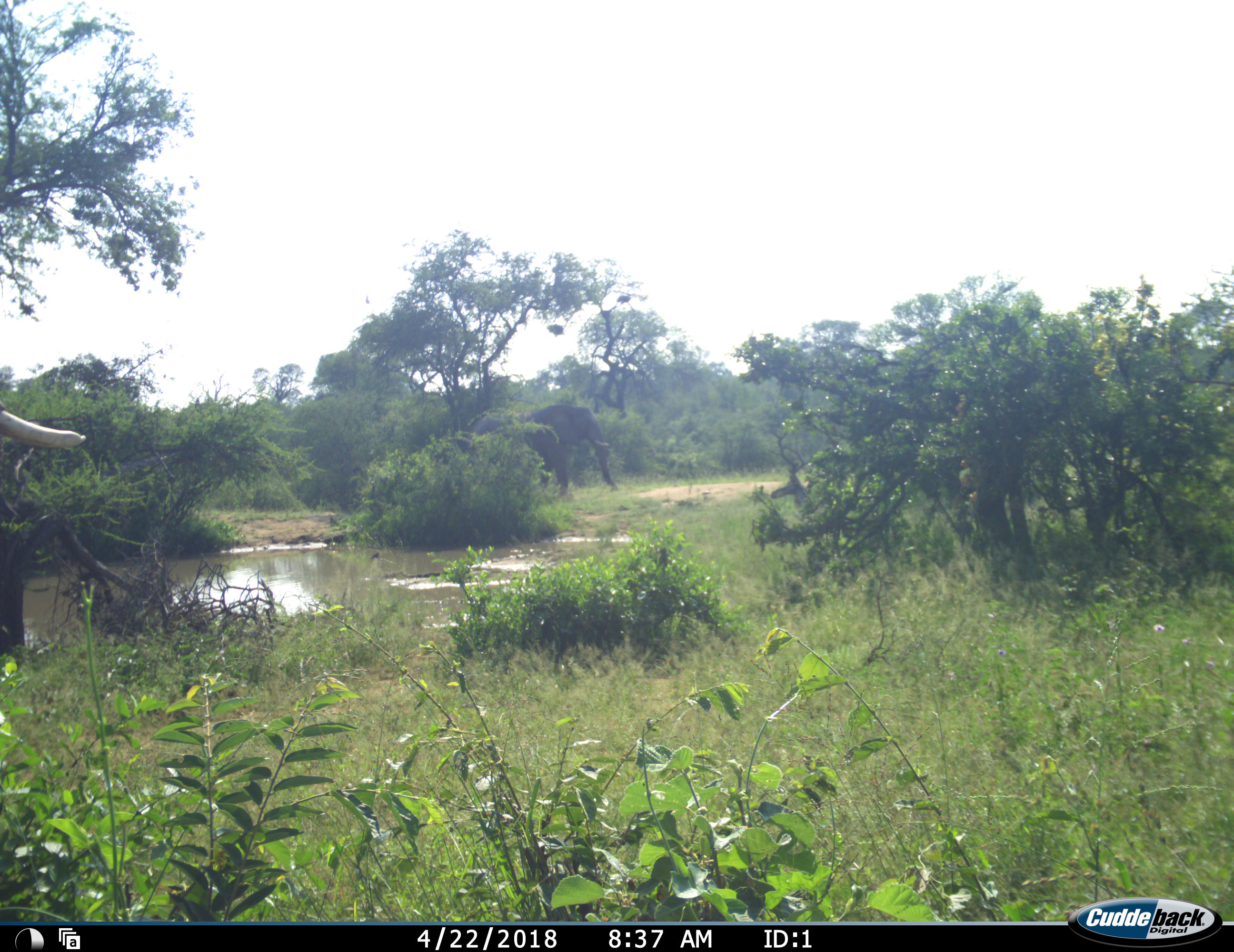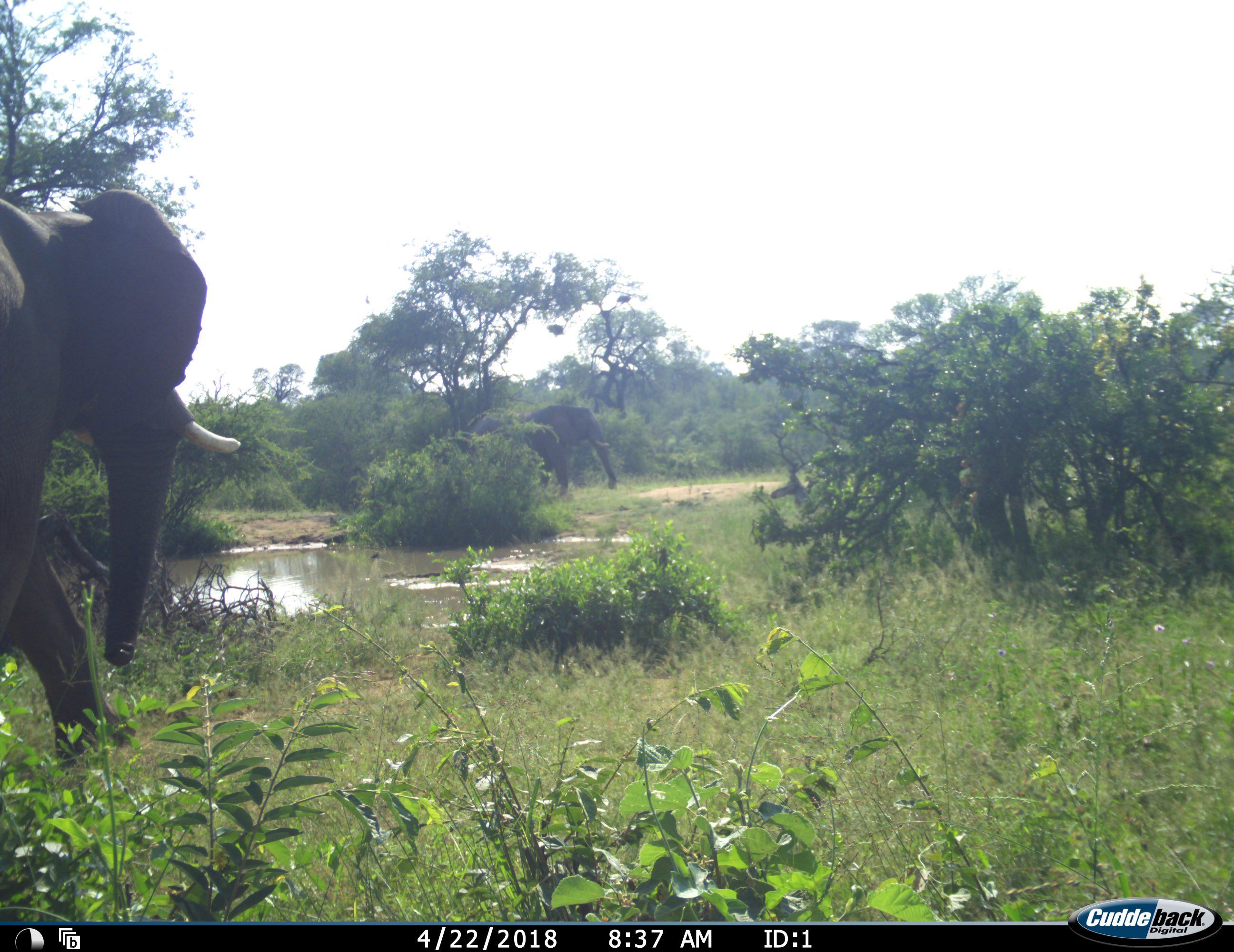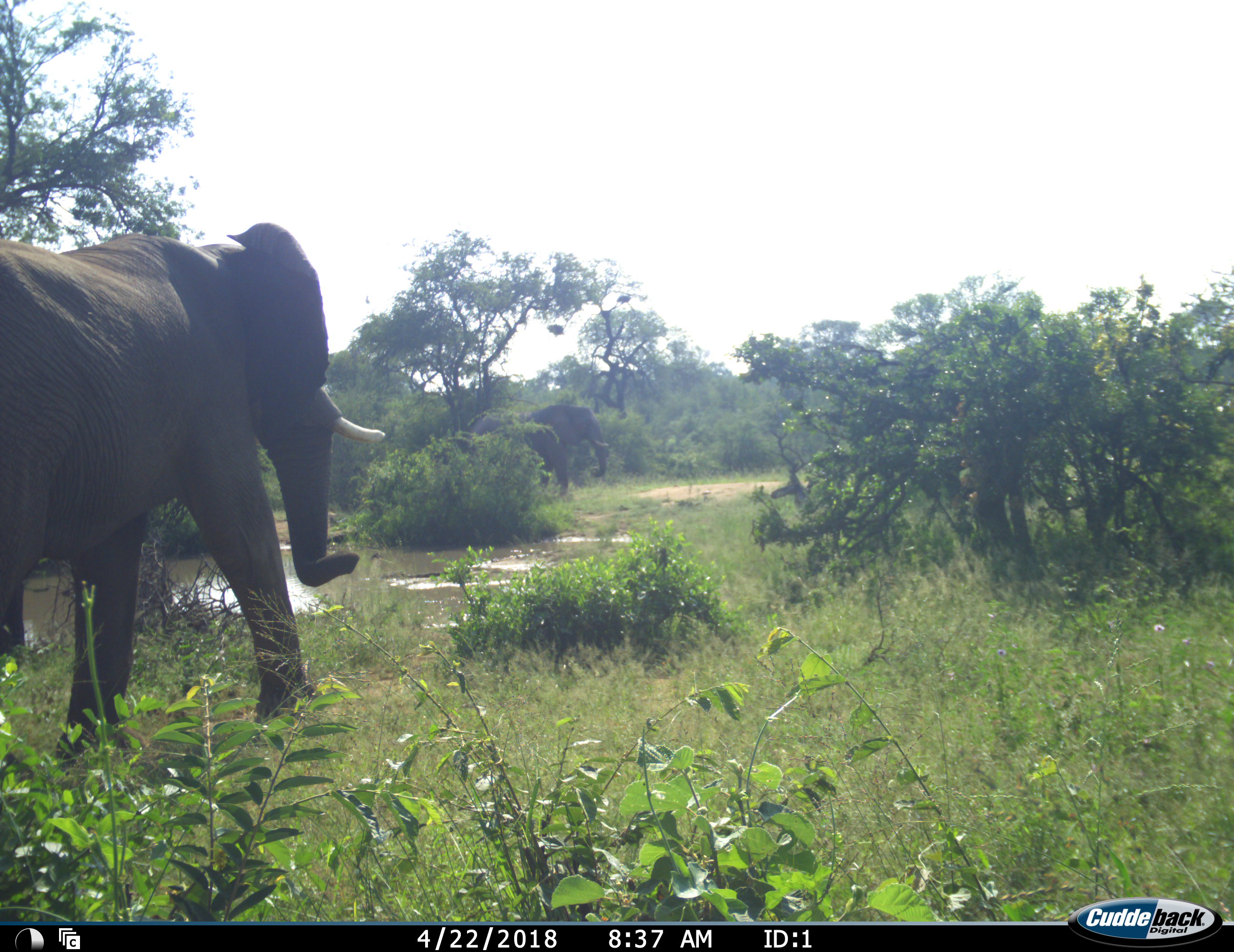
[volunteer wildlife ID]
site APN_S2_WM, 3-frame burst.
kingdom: Animalia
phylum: Chordata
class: Mammalia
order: Proboscidea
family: Elephantidae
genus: Loxodonta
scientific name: Loxodonta africana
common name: african bush elephant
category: elephant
Elephant (african bush elephant) (Loxodonta africana), count 2. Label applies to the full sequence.